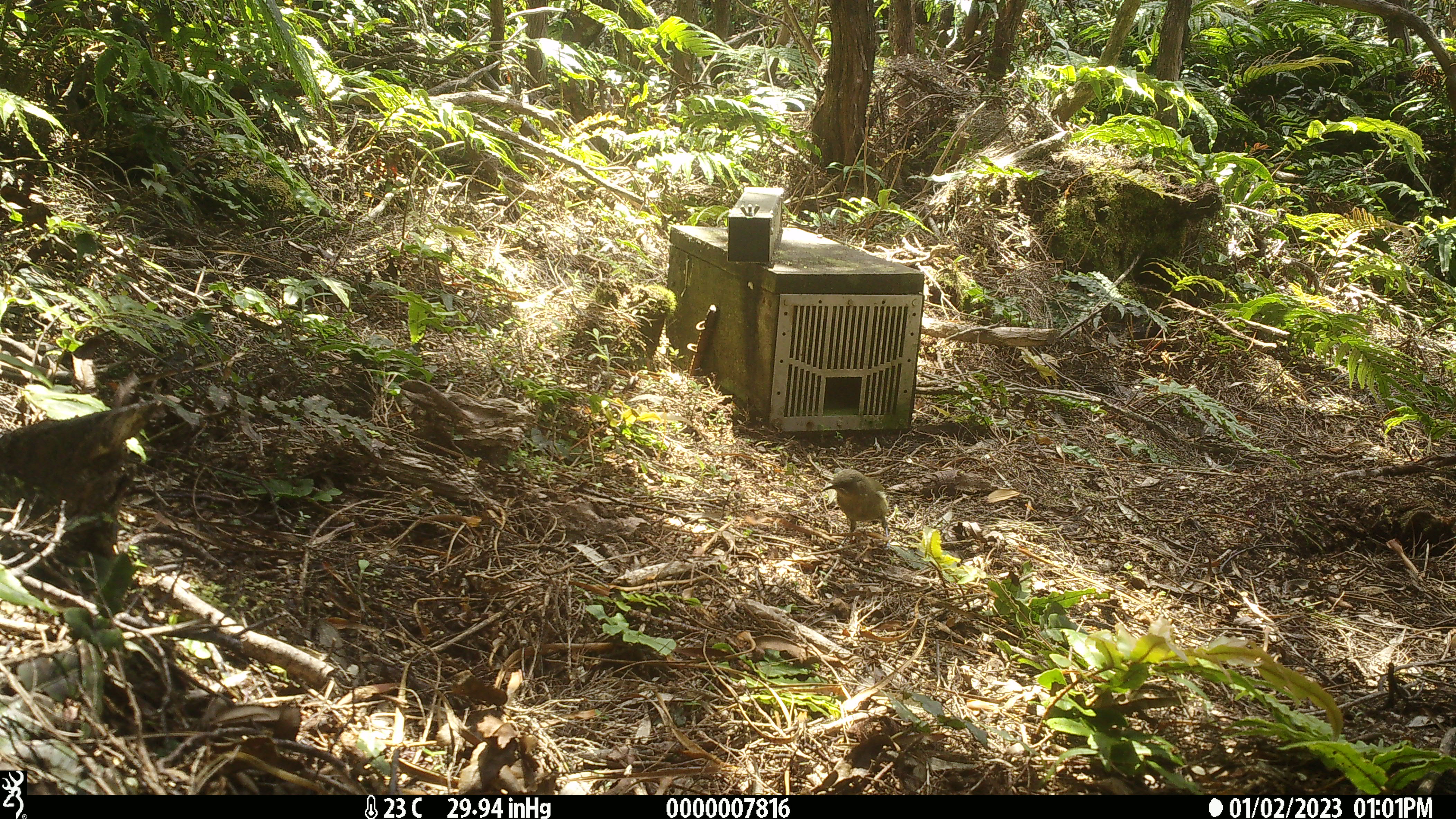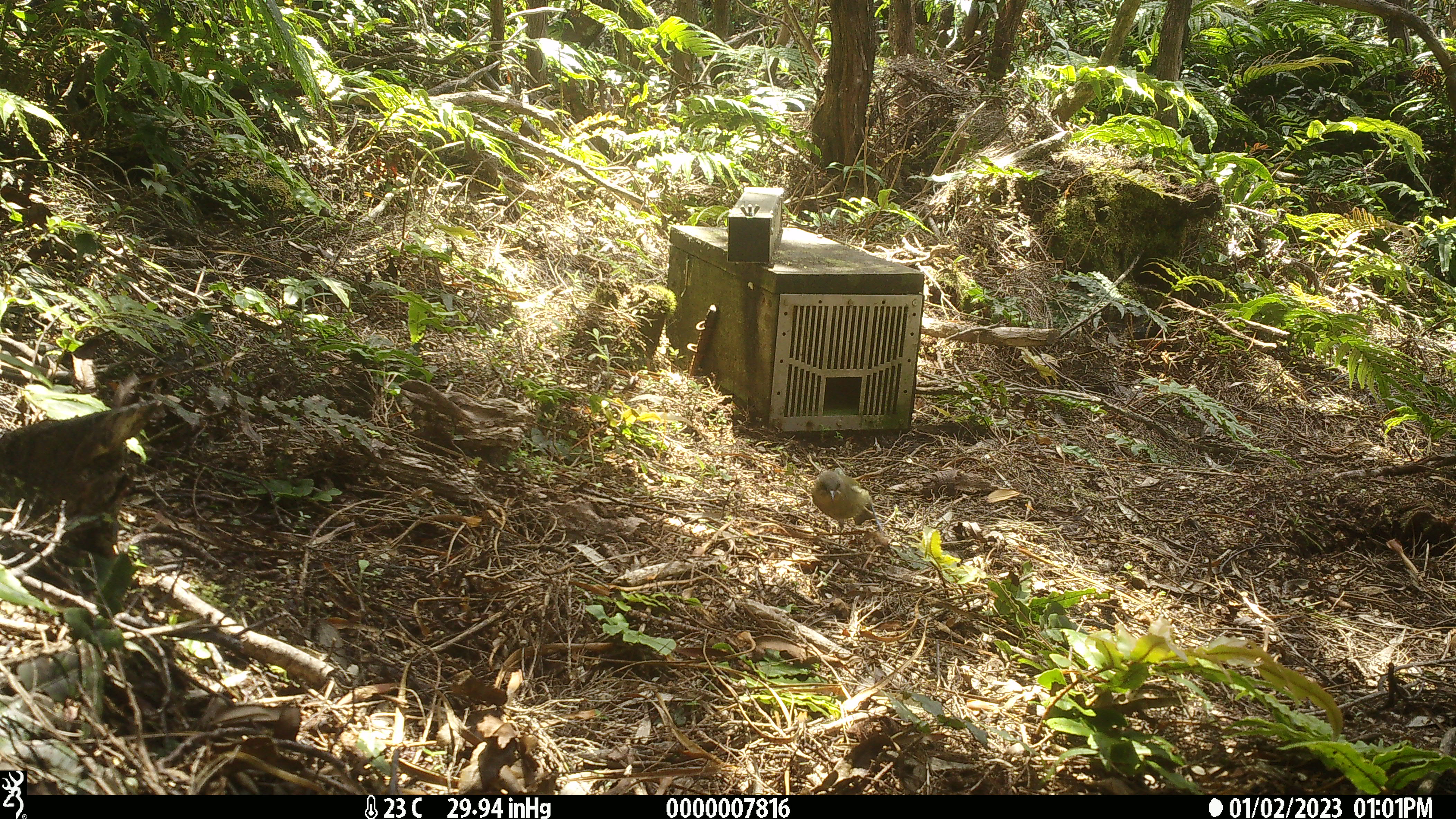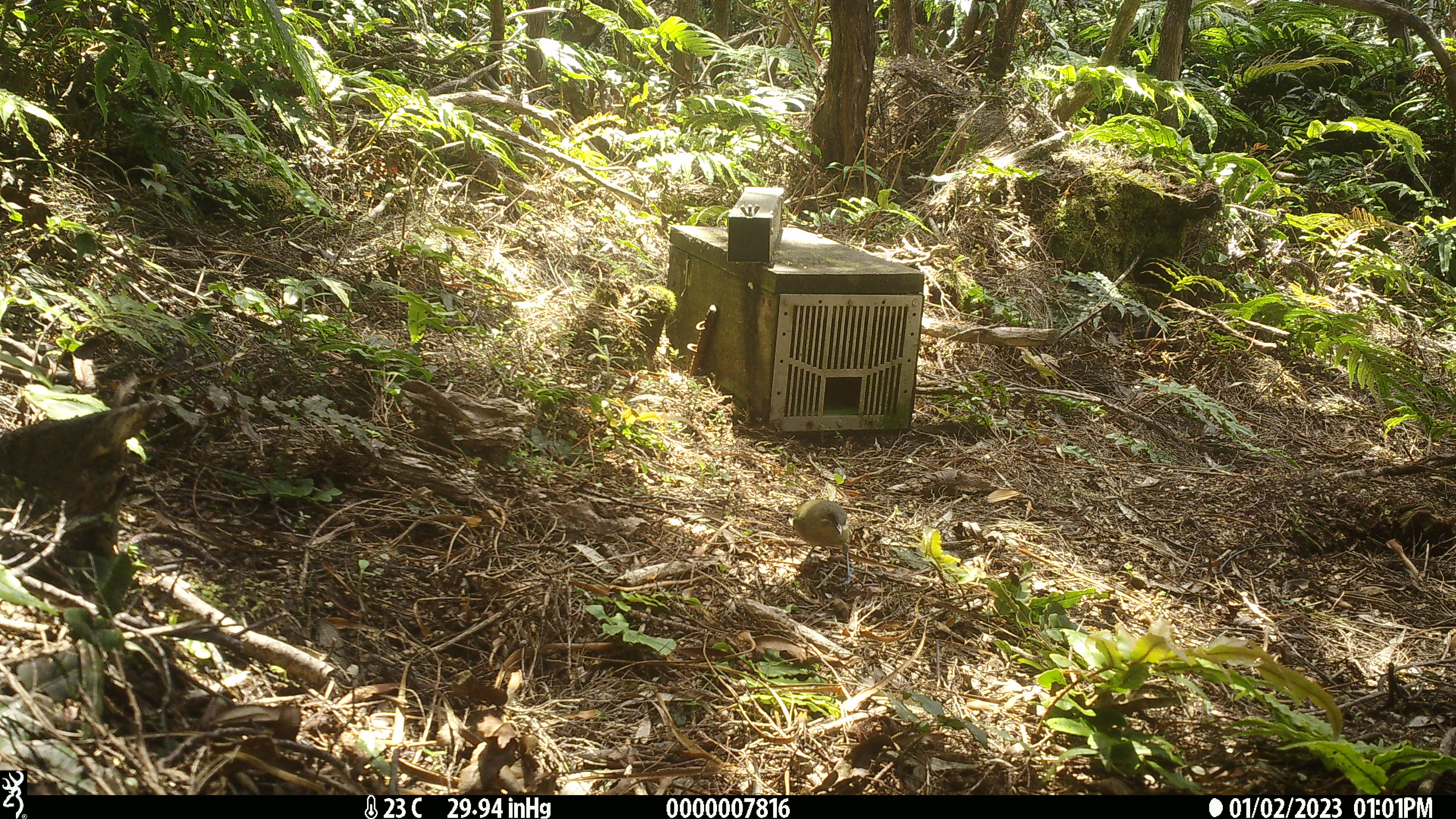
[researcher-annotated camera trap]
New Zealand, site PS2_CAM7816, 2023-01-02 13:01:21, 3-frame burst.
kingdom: Animalia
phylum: Chordata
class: Aves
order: Passeriformes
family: Meliphagidae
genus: Anthornis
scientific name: Anthornis melanura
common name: new zealand bellbird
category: bellbird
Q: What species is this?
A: Bellbird (new zealand bellbird) (Anthornis melanura).